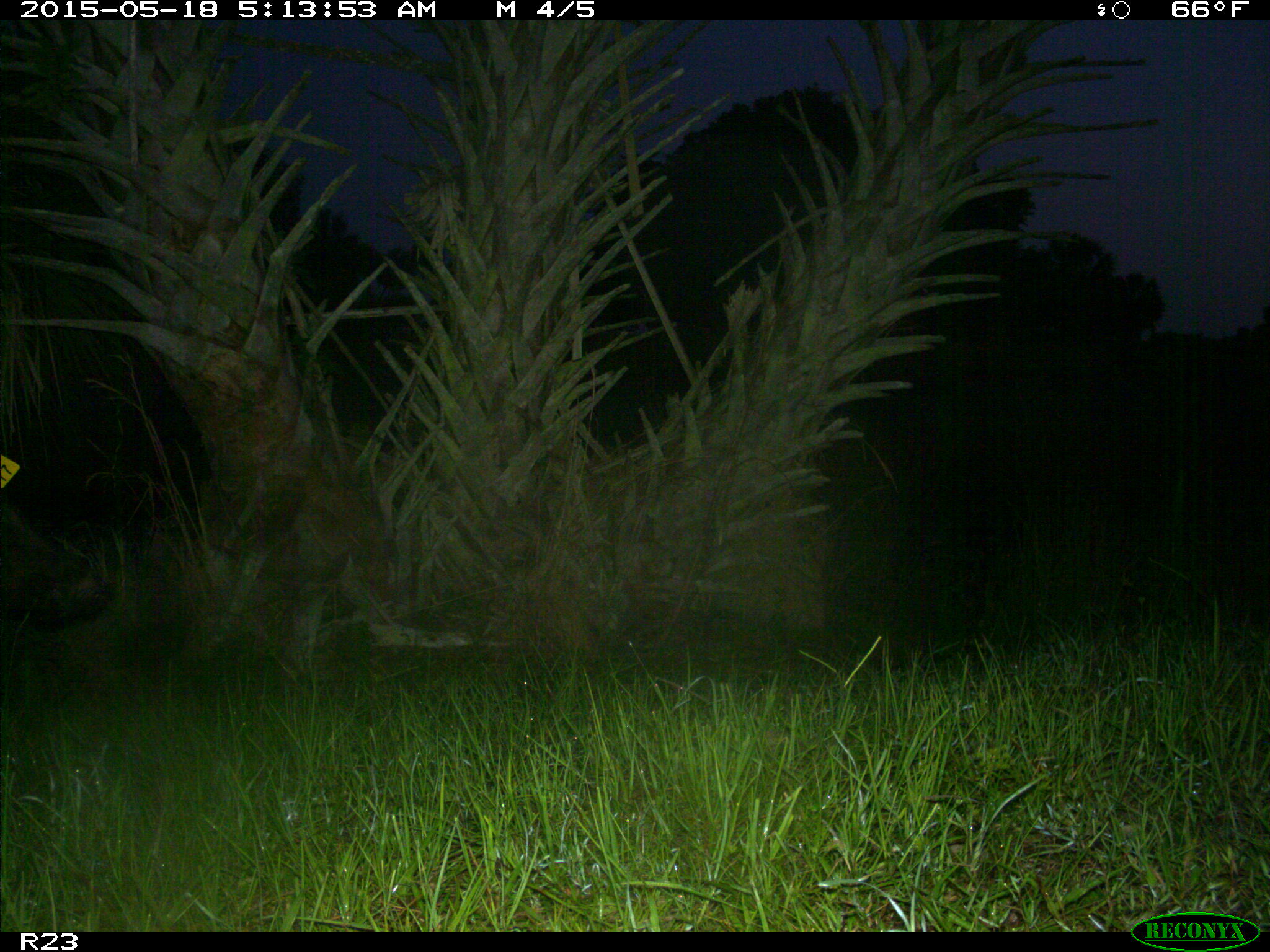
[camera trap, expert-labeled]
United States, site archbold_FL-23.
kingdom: Animalia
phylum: Chordata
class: Mammalia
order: Artiodactyla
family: Bovidae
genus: Bos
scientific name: Bos taurus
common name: domestic cow